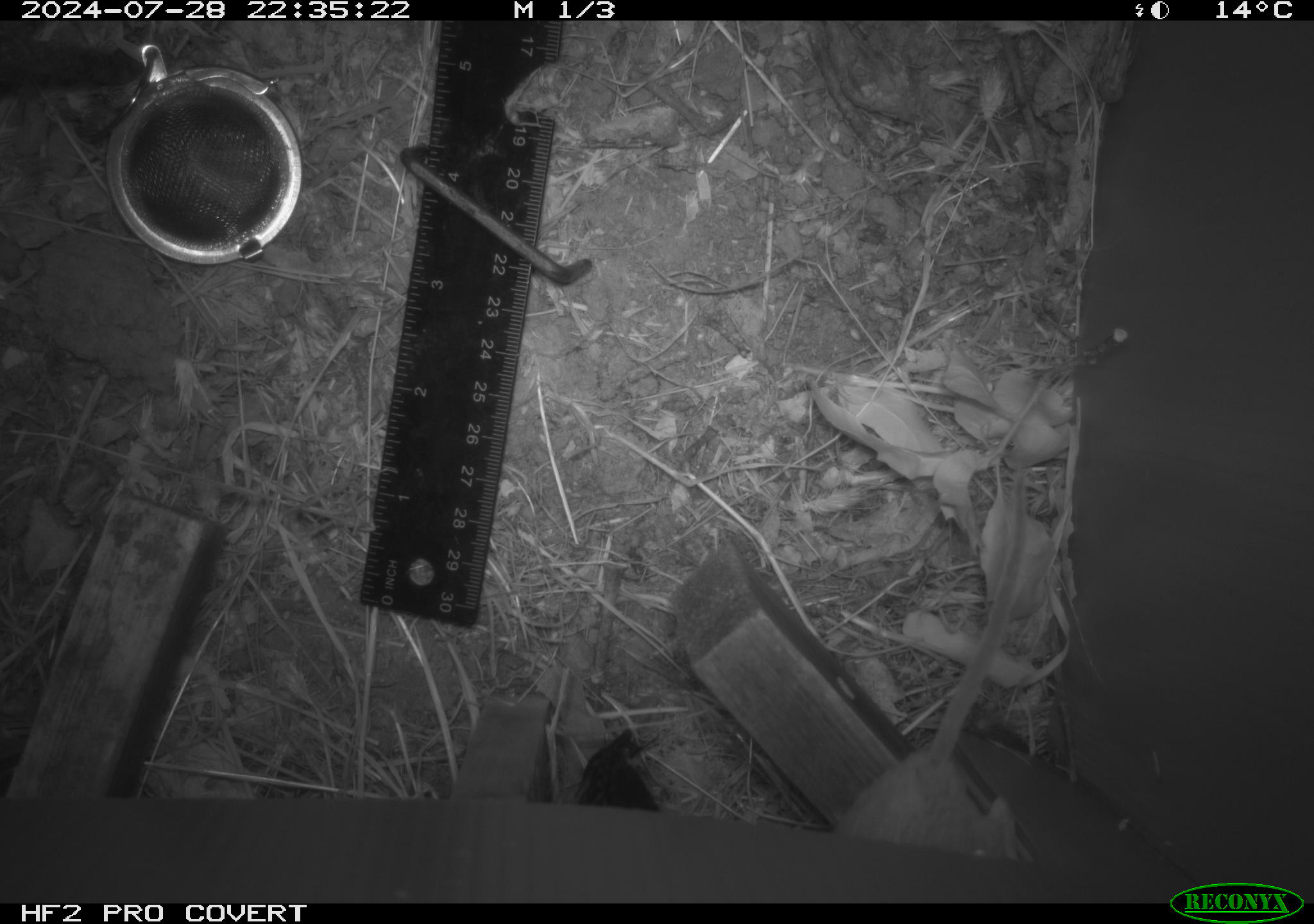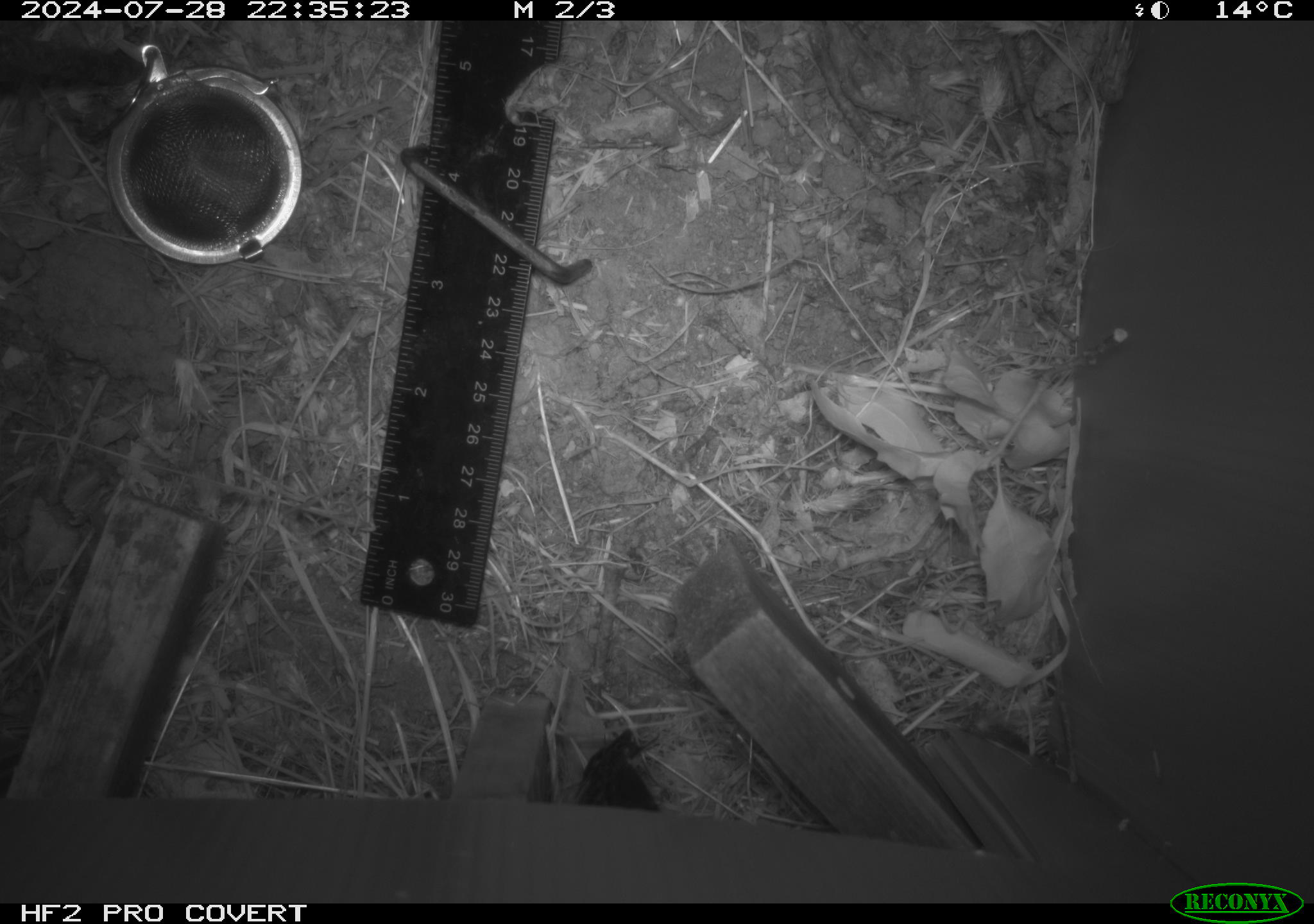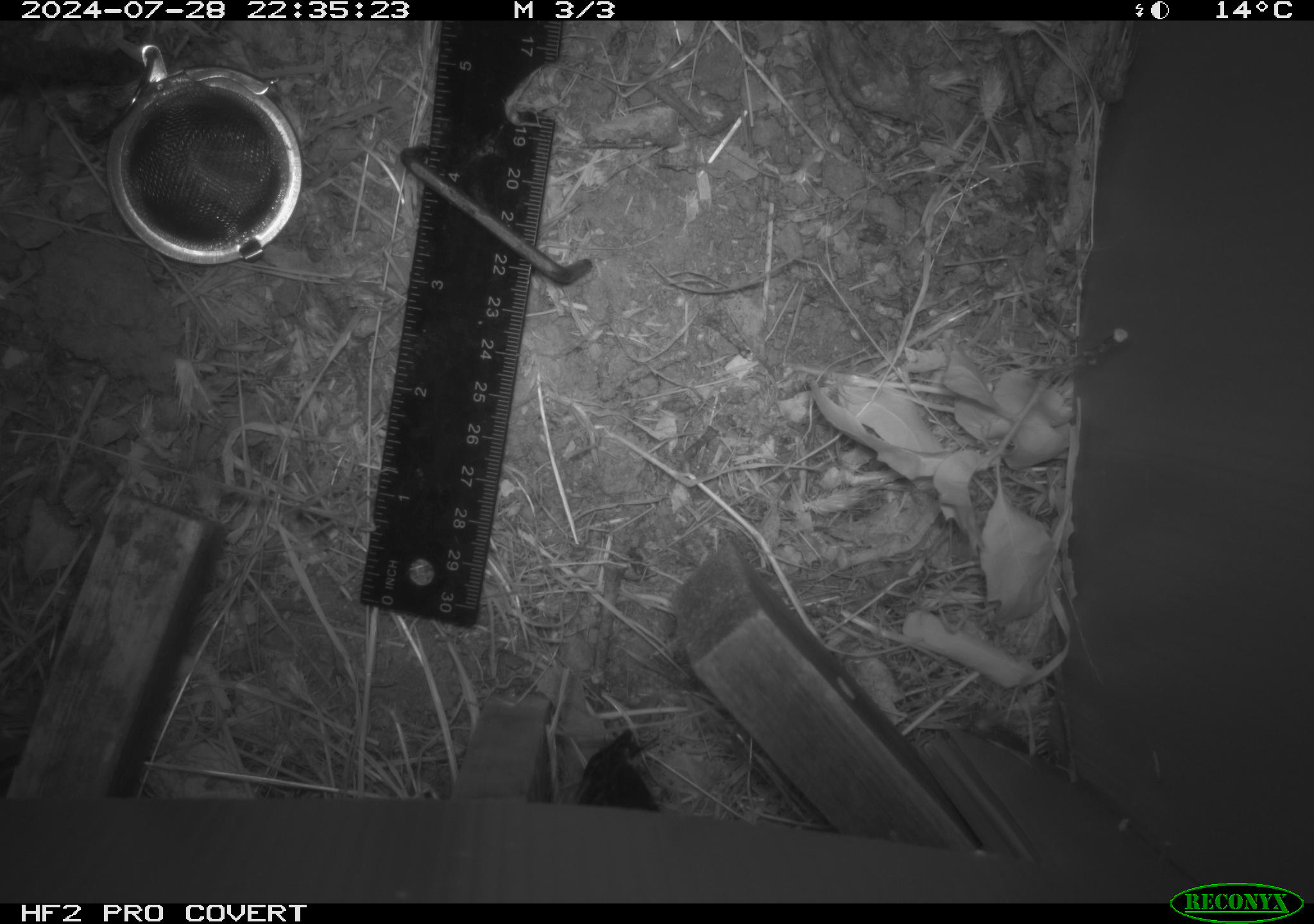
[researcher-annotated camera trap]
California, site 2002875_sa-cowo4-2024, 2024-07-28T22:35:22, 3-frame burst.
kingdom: Animalia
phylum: Chordata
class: Mammalia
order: Rodentia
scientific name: Rodentia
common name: mouse species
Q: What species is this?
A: Mouse species (Rodentia).